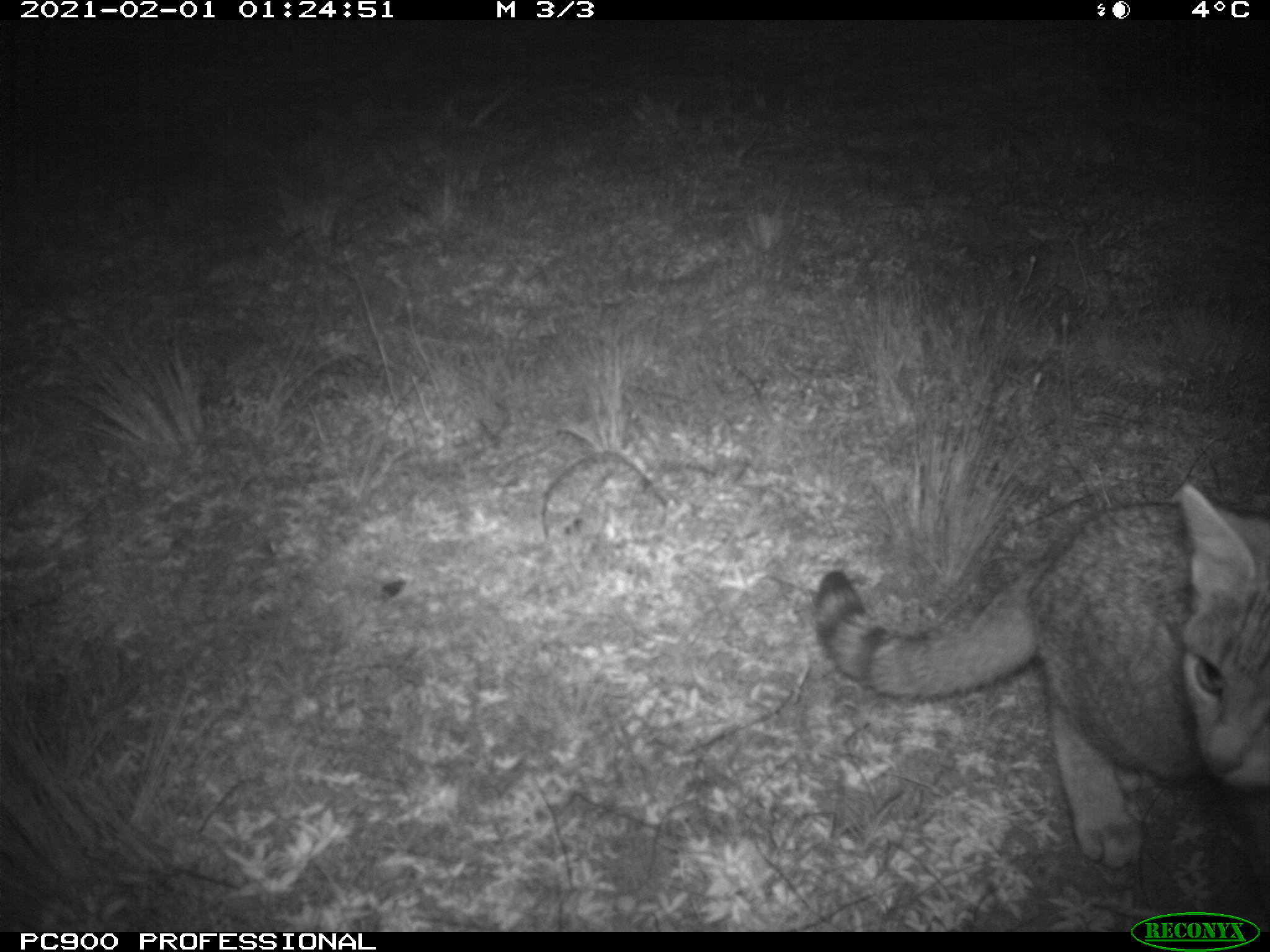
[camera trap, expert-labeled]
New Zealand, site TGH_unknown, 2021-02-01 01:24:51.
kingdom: Animalia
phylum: Chordata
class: Mammalia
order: Carnivora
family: Felidae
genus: Felis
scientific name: Felis catus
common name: domestic cat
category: cat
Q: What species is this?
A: Cat (domestic cat) (Felis catus).